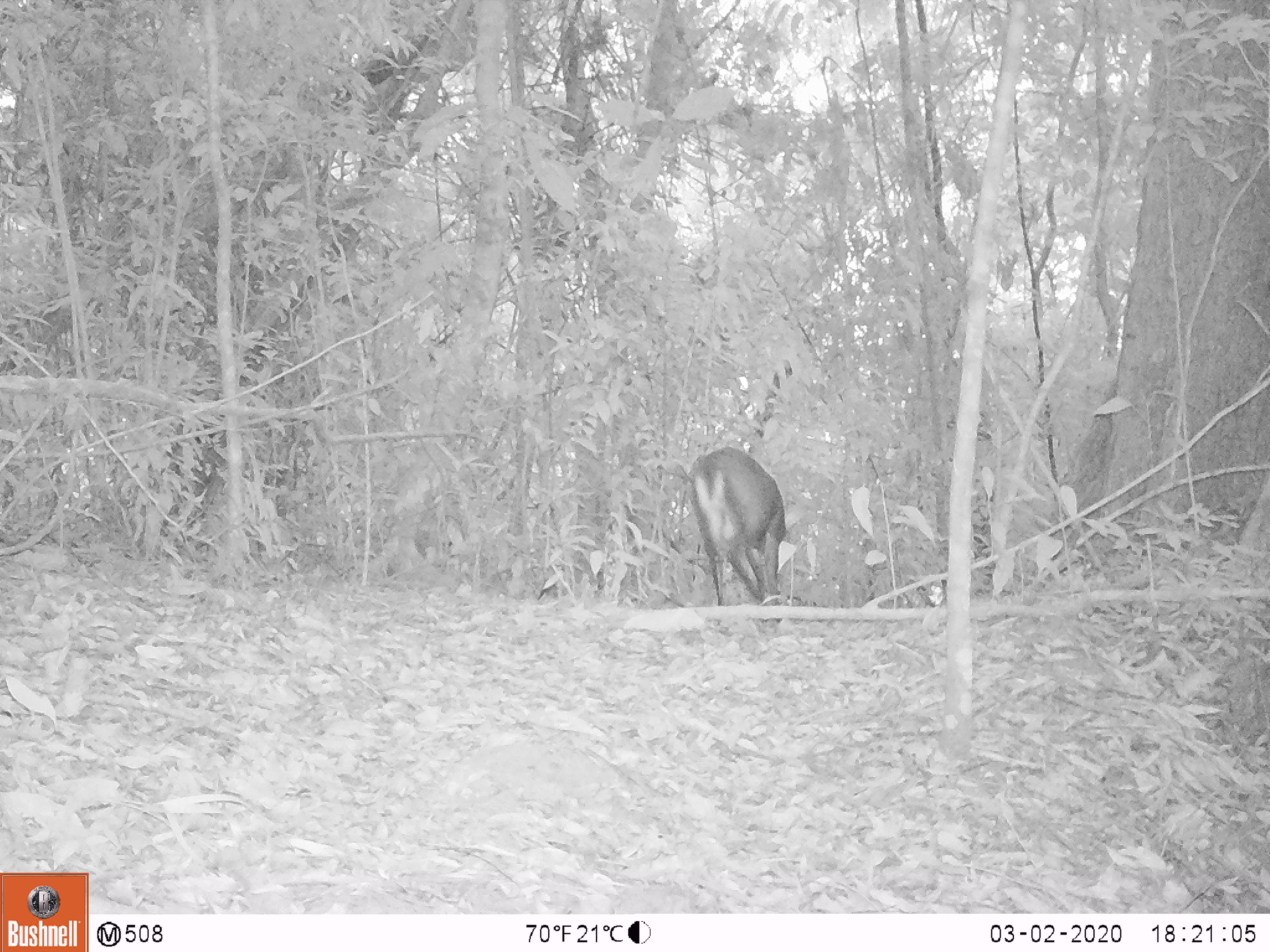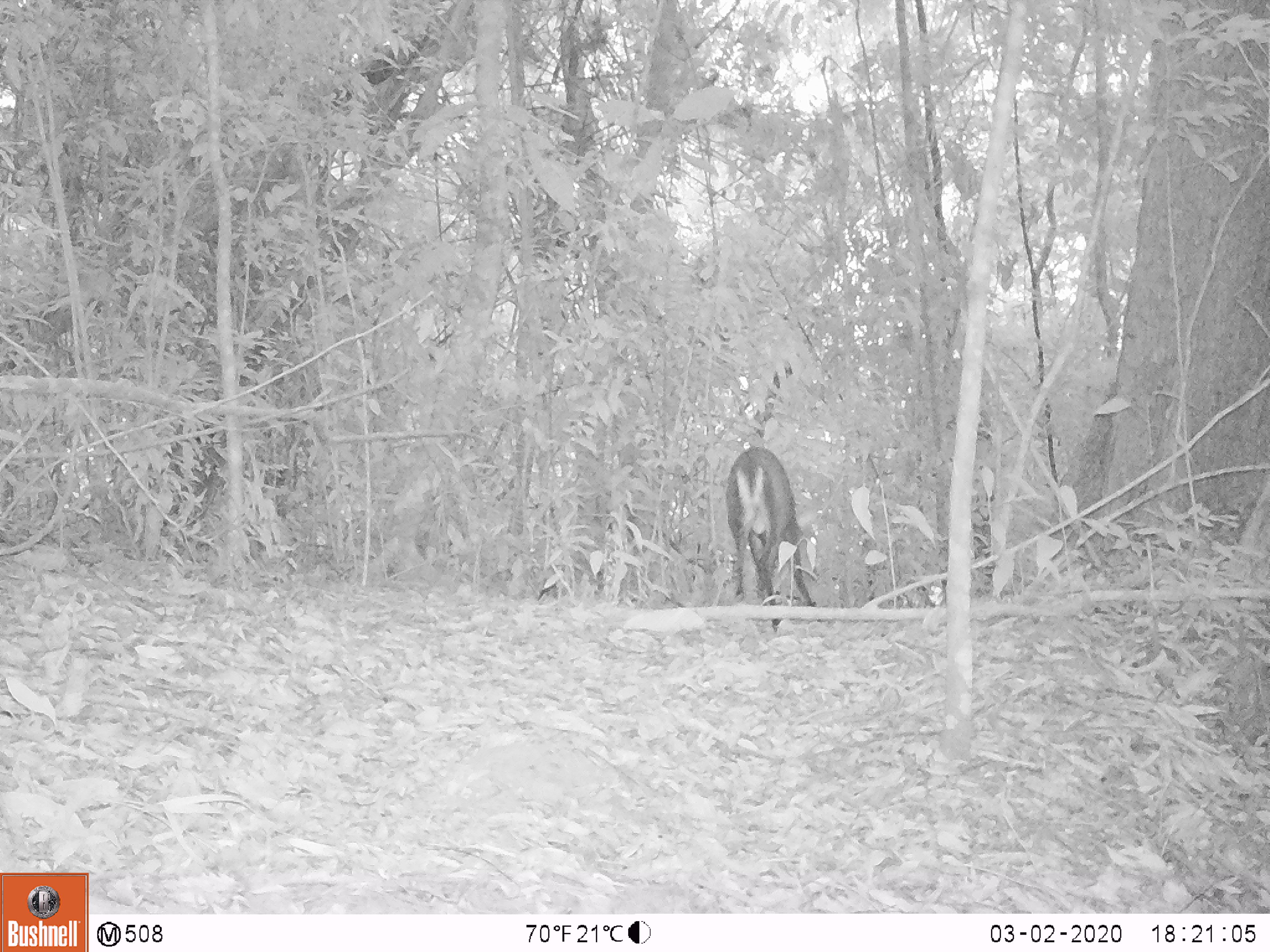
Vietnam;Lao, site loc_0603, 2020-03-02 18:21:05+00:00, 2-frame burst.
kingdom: Animalia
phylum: Chordata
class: Mammalia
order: Artiodactyla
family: Cervidae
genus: Muntiacus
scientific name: Muntiacus rooseveltorum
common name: roosevelt's muntjac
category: roosevelts muntjac group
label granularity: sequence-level